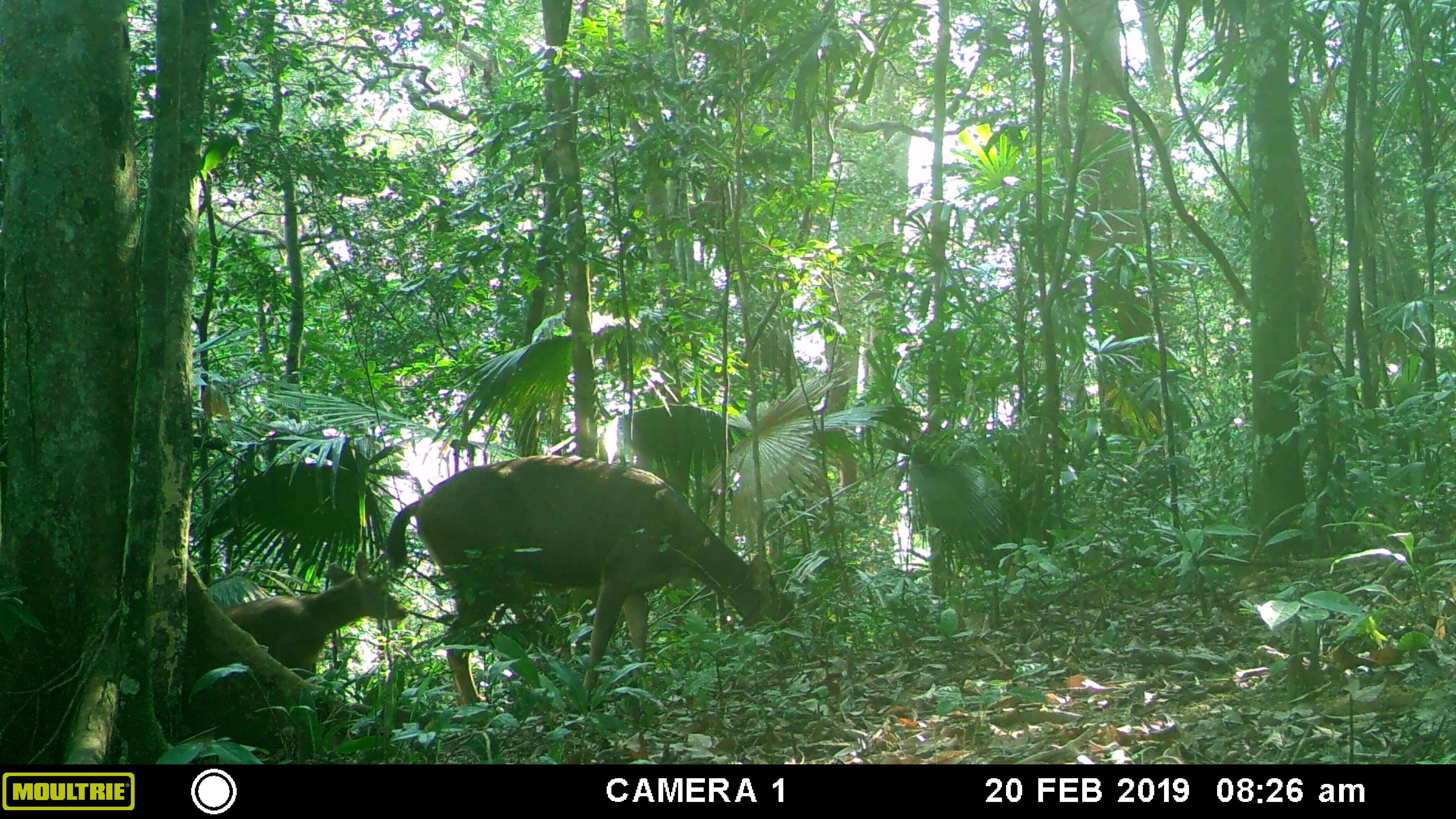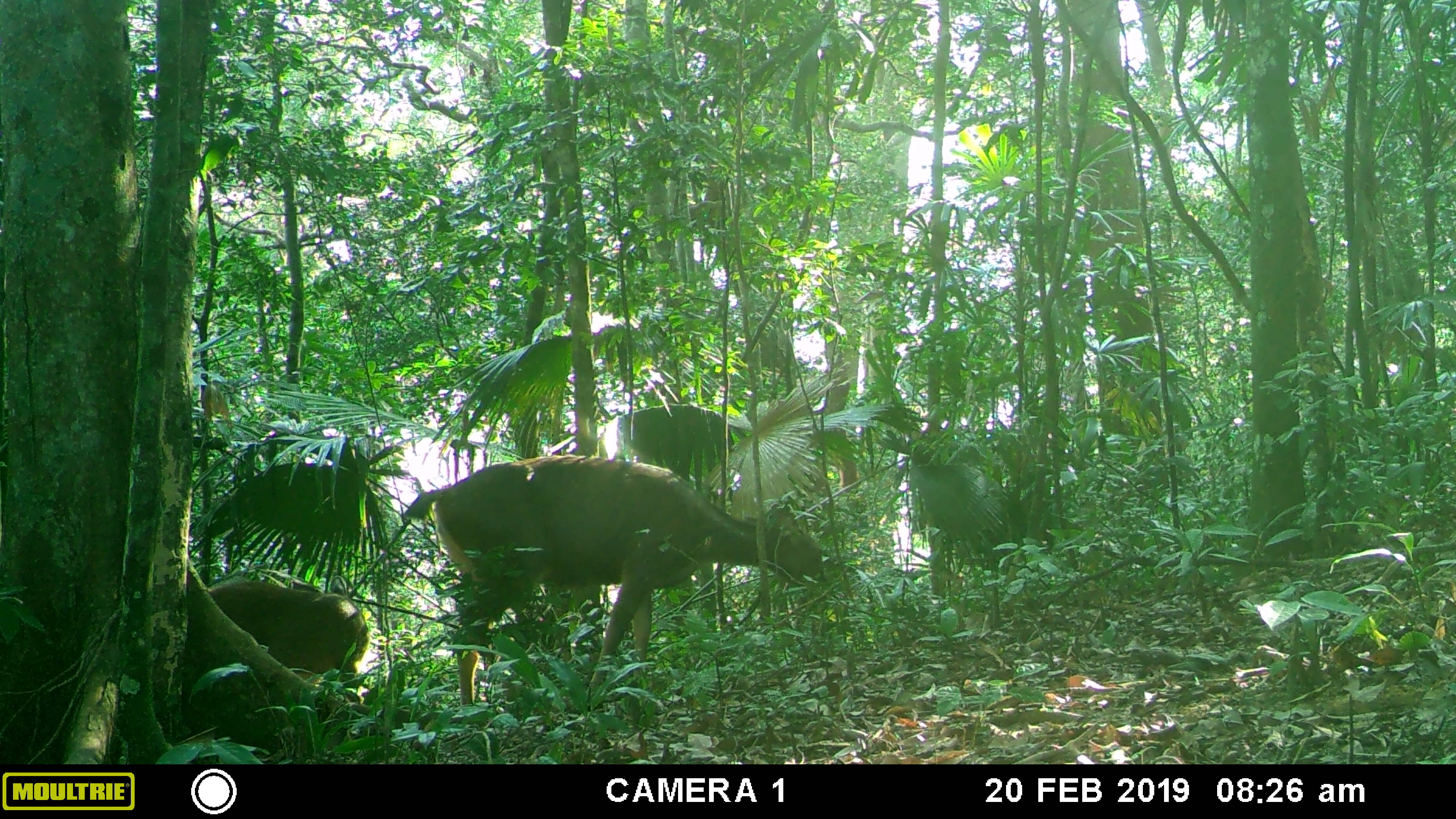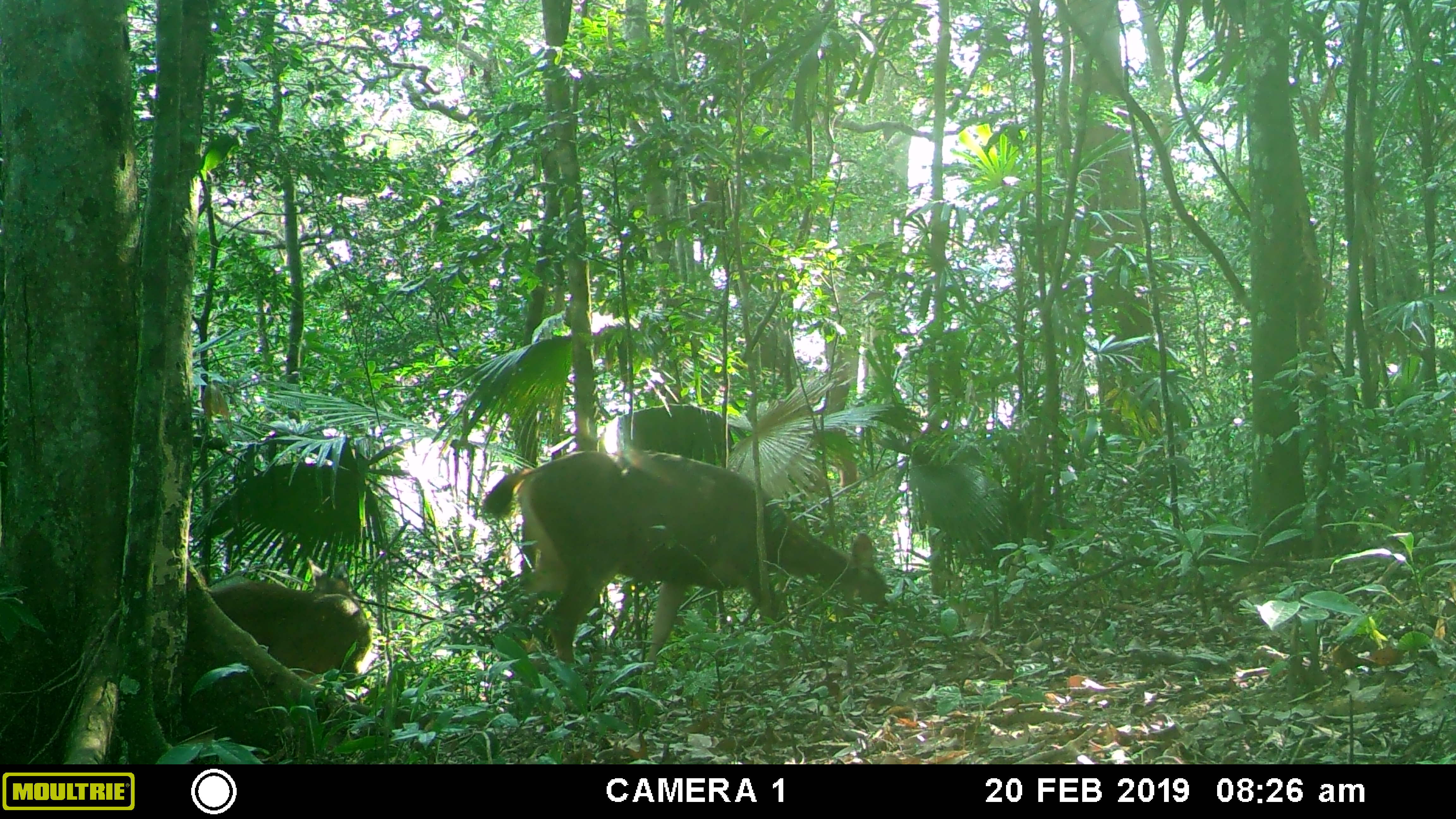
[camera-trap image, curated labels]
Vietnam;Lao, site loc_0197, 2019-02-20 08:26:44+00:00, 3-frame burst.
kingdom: Animalia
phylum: Chordata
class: Mammalia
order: Artiodactyla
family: Cervidae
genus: Rusa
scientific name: Rusa unicolor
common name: sambar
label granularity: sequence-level